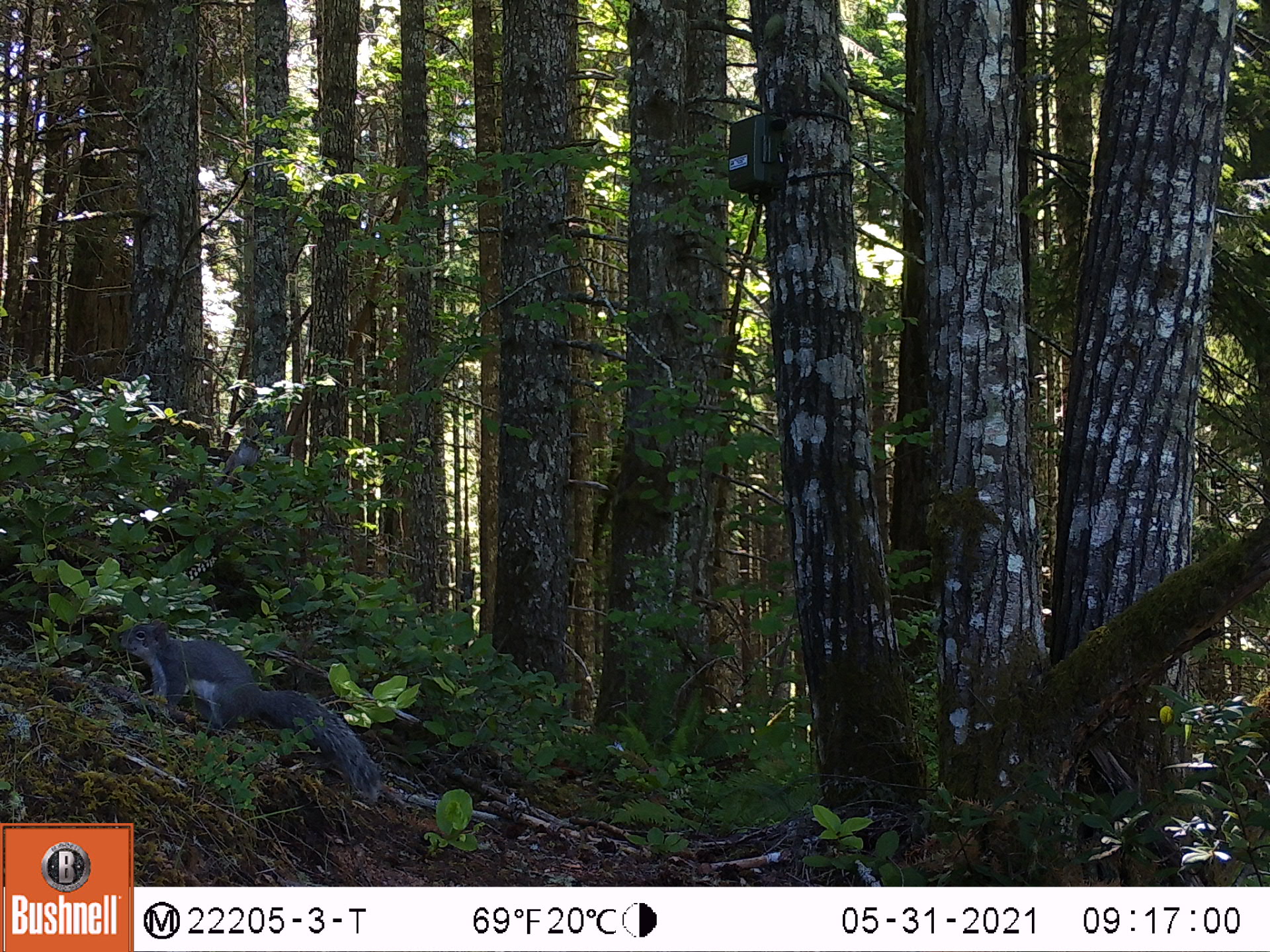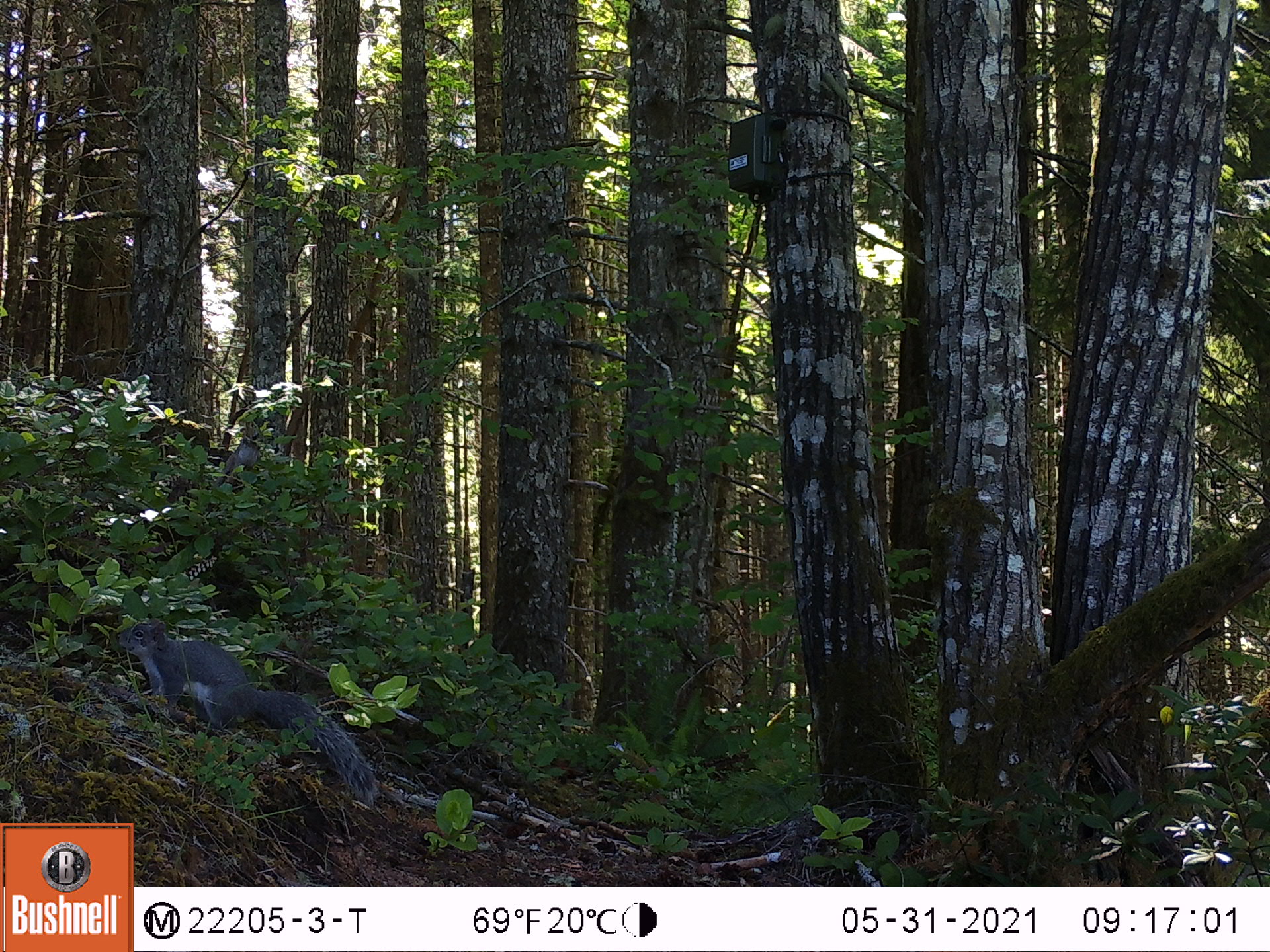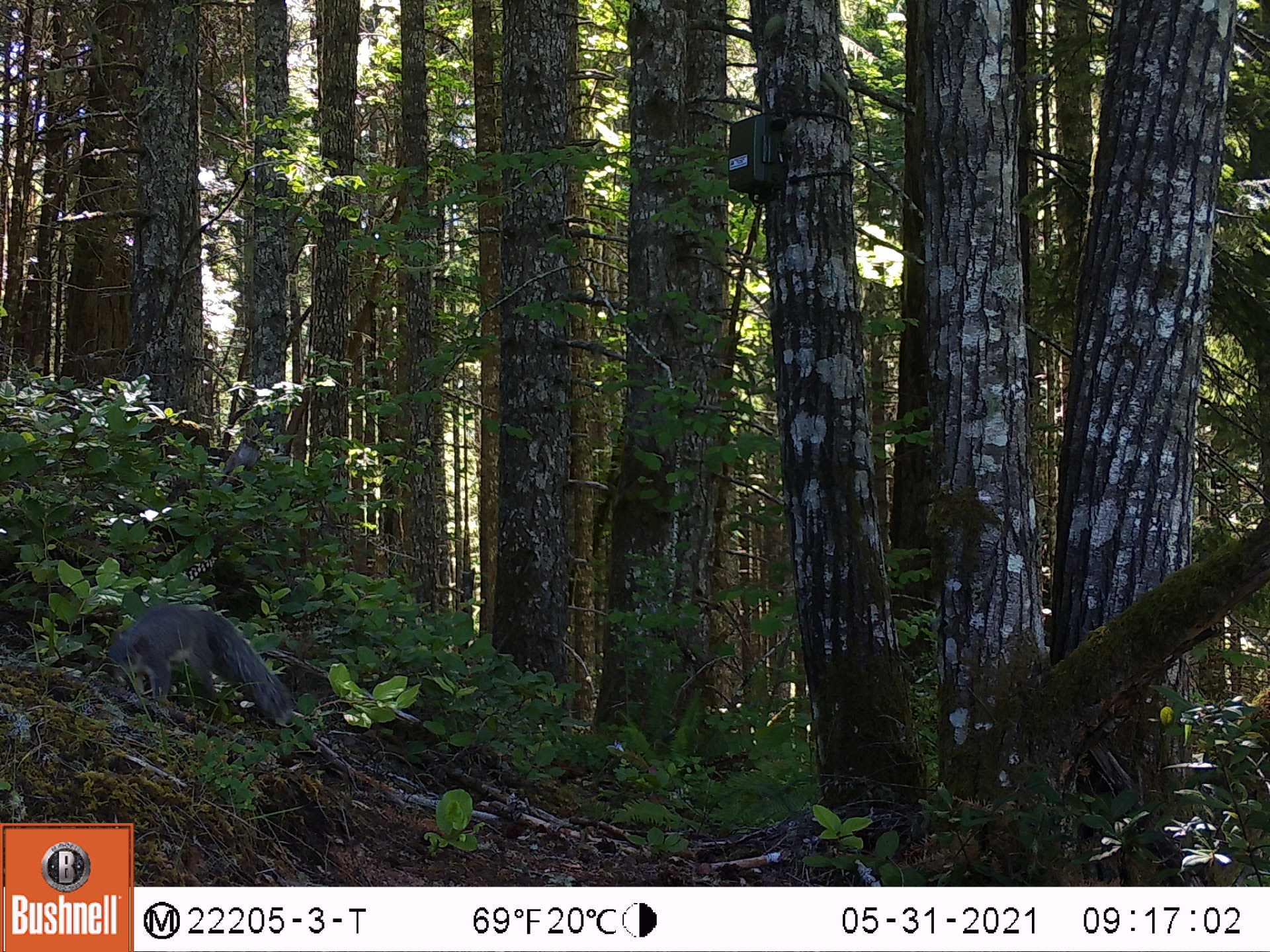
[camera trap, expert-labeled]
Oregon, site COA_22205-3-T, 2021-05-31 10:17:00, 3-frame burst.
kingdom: Animalia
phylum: Chordata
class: Mammalia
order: Rodentia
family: Sciuridae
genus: Sciurus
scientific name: Sciurus griseus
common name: western gray squirrel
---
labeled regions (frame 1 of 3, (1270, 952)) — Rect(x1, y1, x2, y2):
western gray squirrel: Rect(100, 608, 395, 802)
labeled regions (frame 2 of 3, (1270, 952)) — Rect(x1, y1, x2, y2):
western gray squirrel: Rect(101, 606, 386, 814)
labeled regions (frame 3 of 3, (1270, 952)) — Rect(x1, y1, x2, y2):
western gray squirrel: Rect(85, 586, 316, 746)